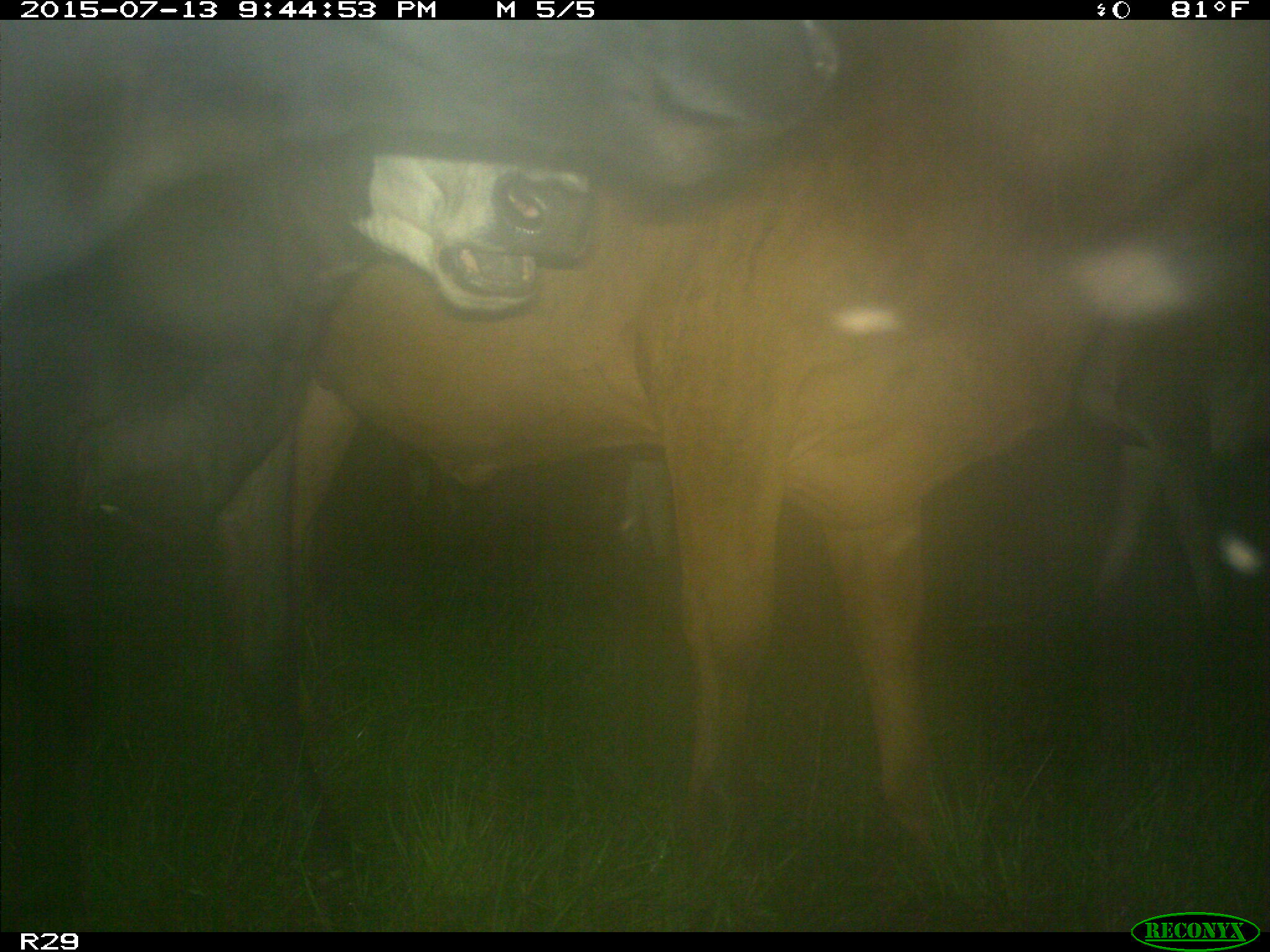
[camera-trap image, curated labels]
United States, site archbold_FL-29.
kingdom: Animalia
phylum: Chordata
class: Mammalia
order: Artiodactyla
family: Bovidae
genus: Bos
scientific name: Bos taurus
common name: domestic cow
Bos taurus (domestic cow).